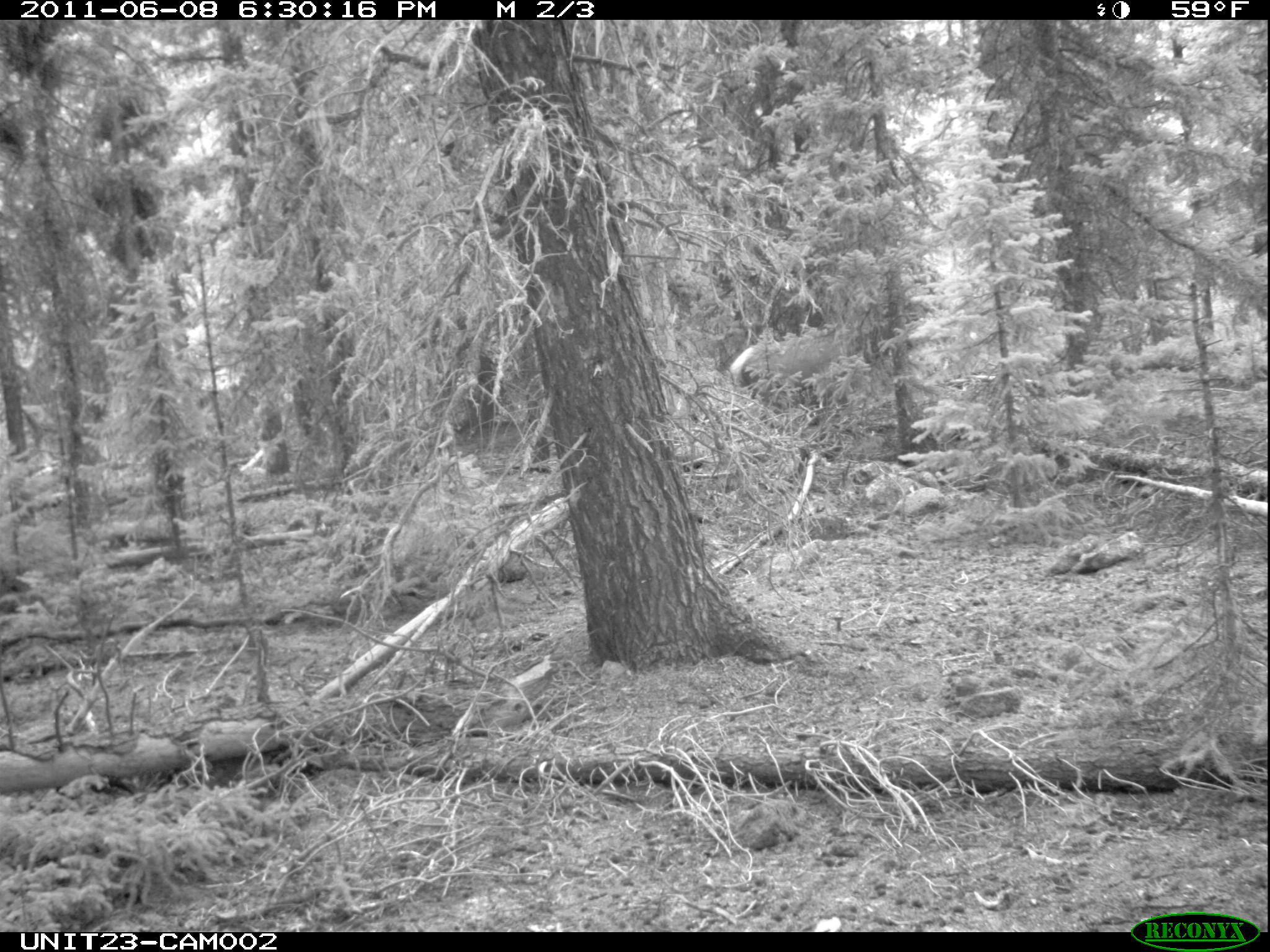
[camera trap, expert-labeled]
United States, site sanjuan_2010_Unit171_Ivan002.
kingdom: Animalia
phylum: Chordata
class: Mammalia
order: Artiodactyla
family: Cervidae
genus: Cervus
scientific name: Cervus elaphus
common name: red deer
Cervus elaphus (red deer).